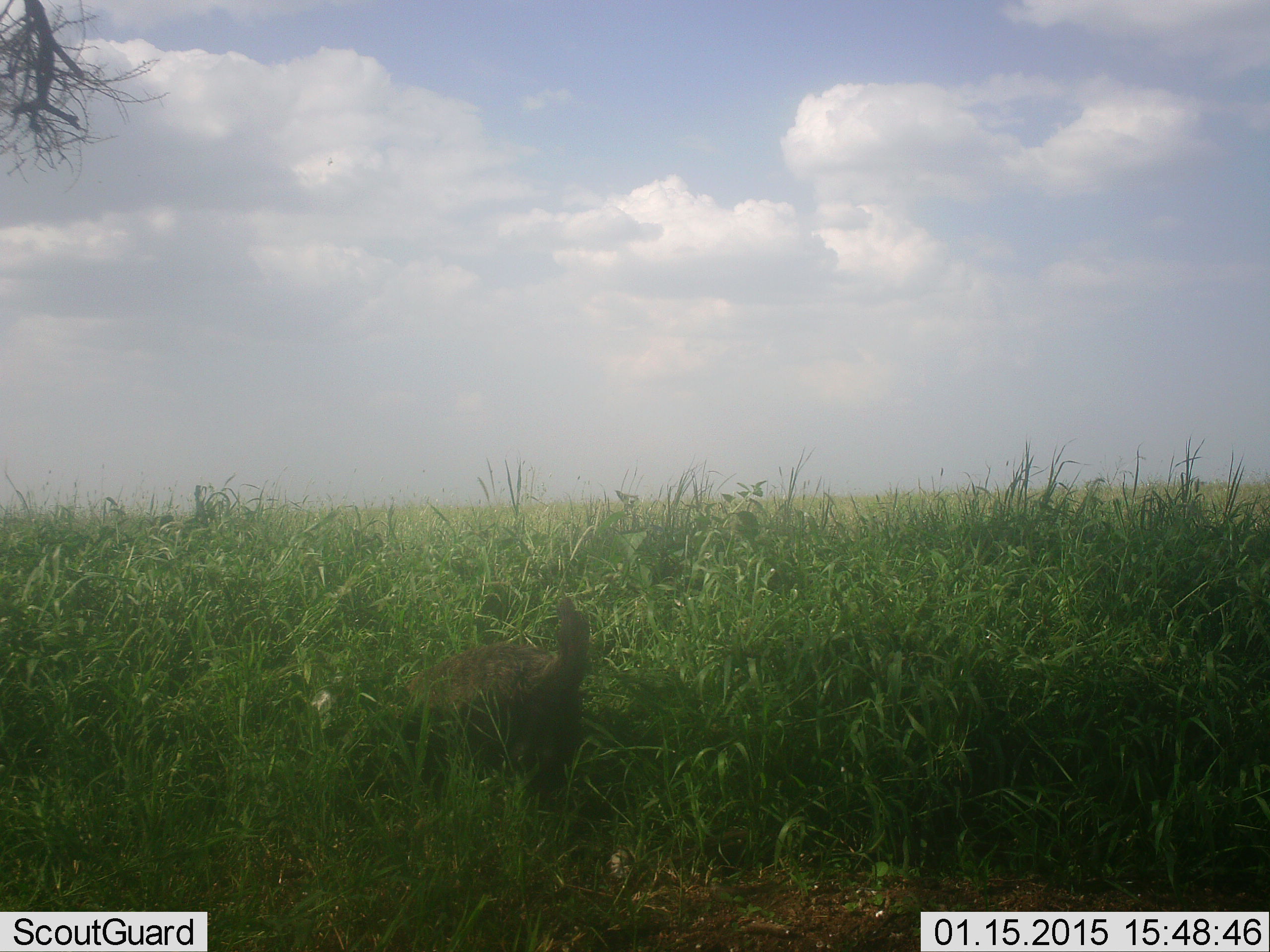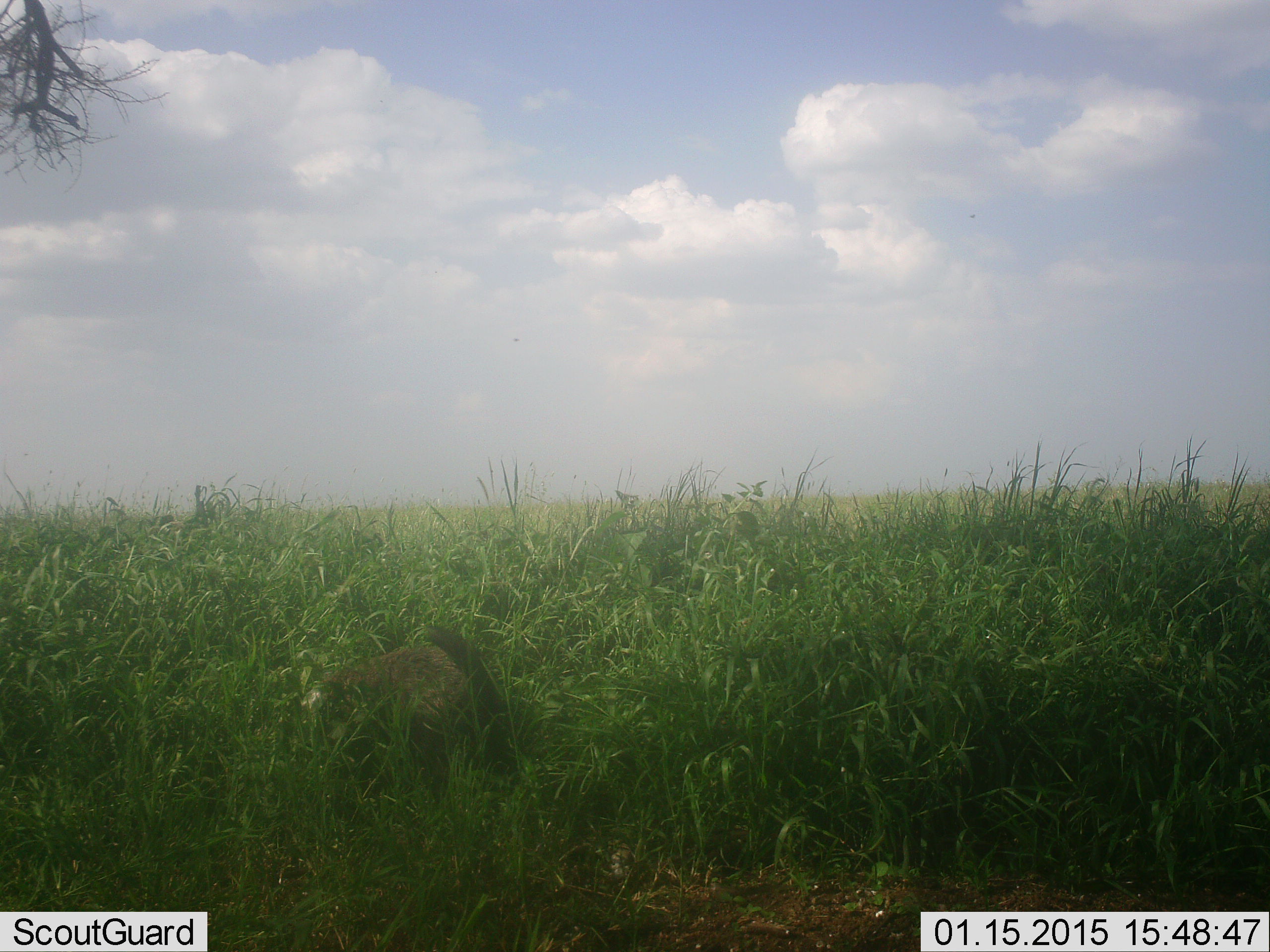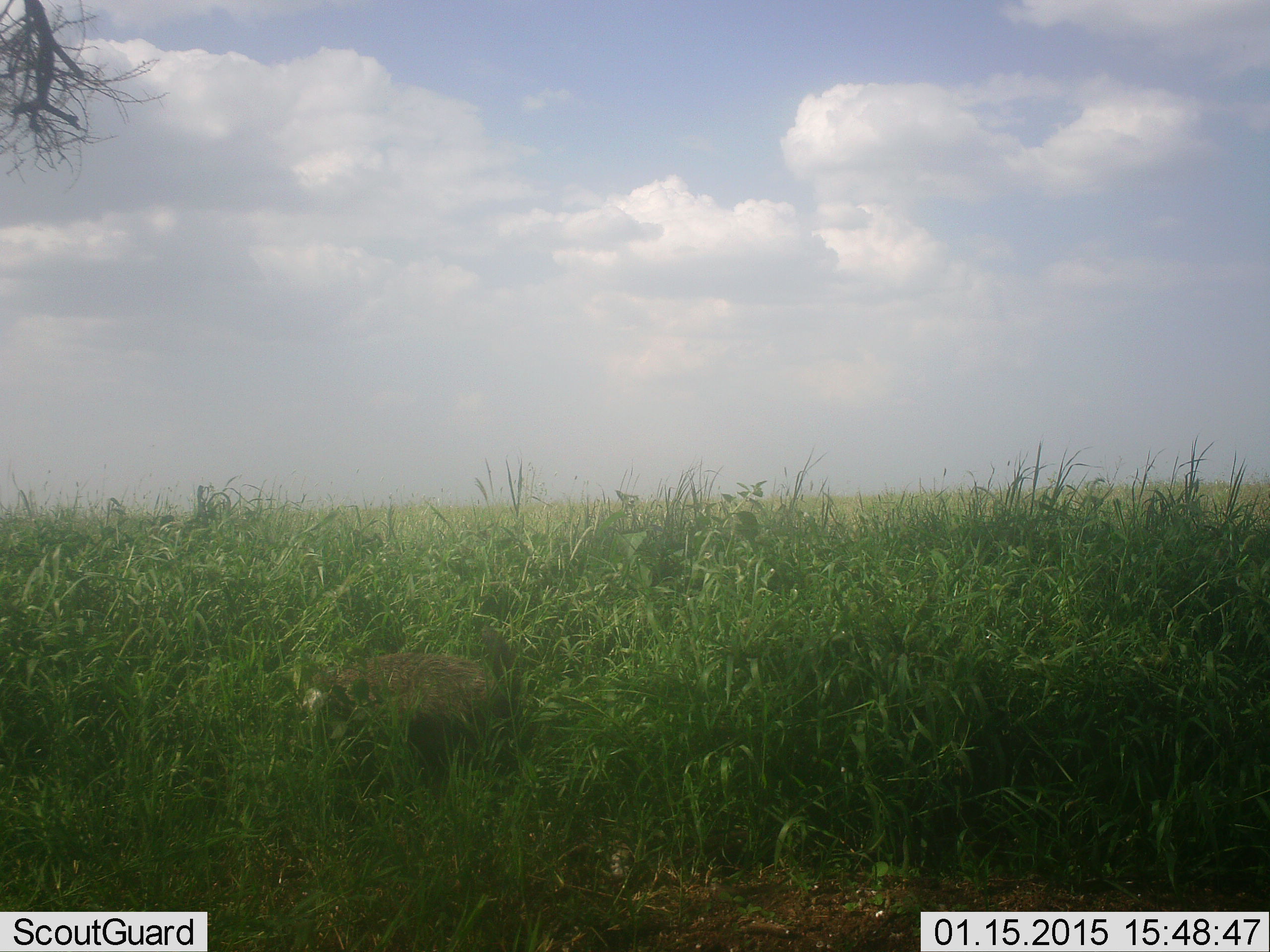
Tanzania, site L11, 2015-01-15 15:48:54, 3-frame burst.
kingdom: Animalia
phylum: Chordata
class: Mammalia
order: Carnivora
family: Herpestidae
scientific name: Herpestidae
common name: mongoose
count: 1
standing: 0%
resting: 0%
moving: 80%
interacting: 0%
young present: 0%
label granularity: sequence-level